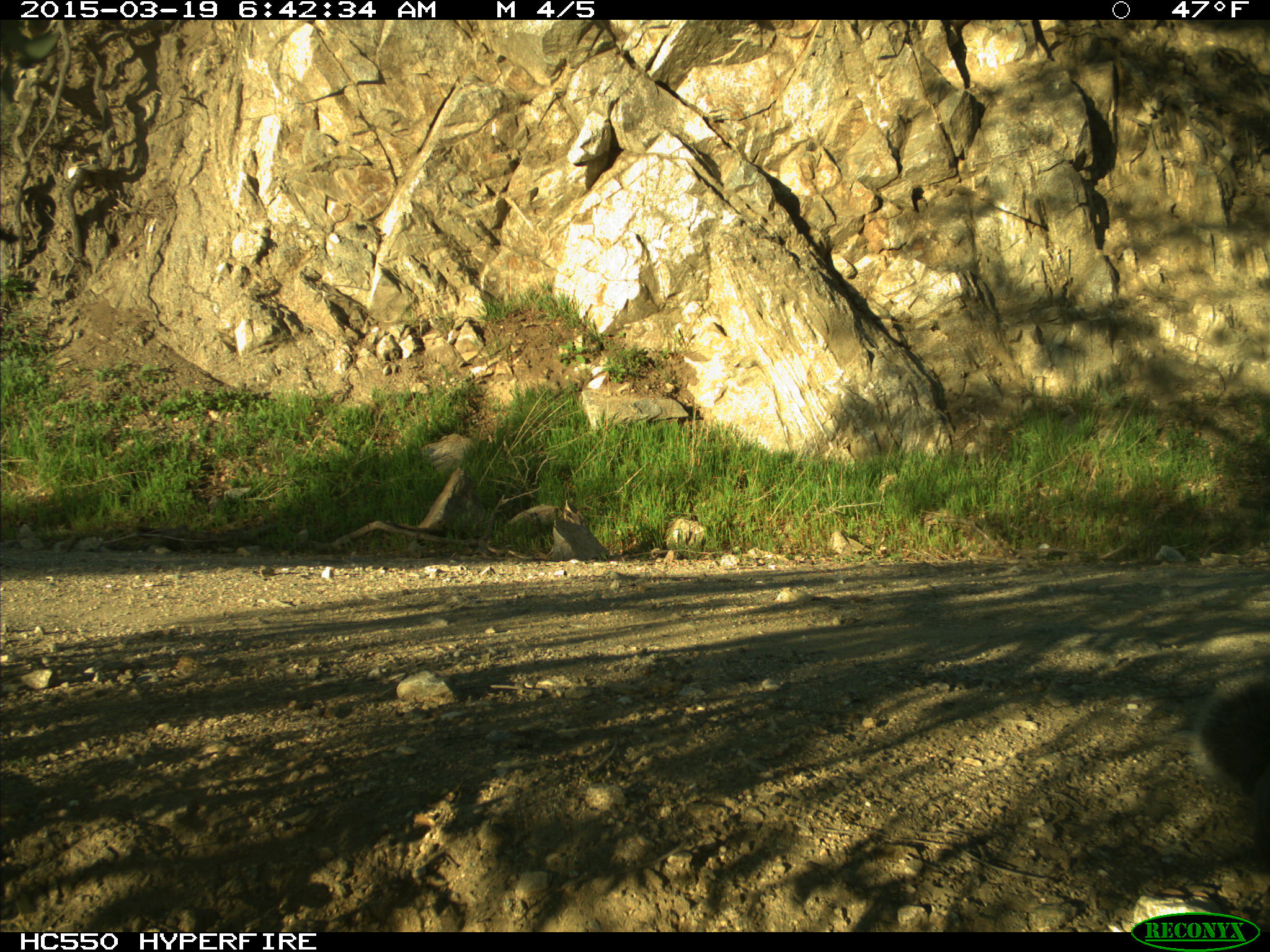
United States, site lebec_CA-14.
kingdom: Animalia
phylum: Chordata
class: Mammalia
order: Rodentia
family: Sciuridae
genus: Sciurus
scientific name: Sciurus carolinensis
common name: eastern gray squirrel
Sciurus carolinensis (eastern gray squirrel).